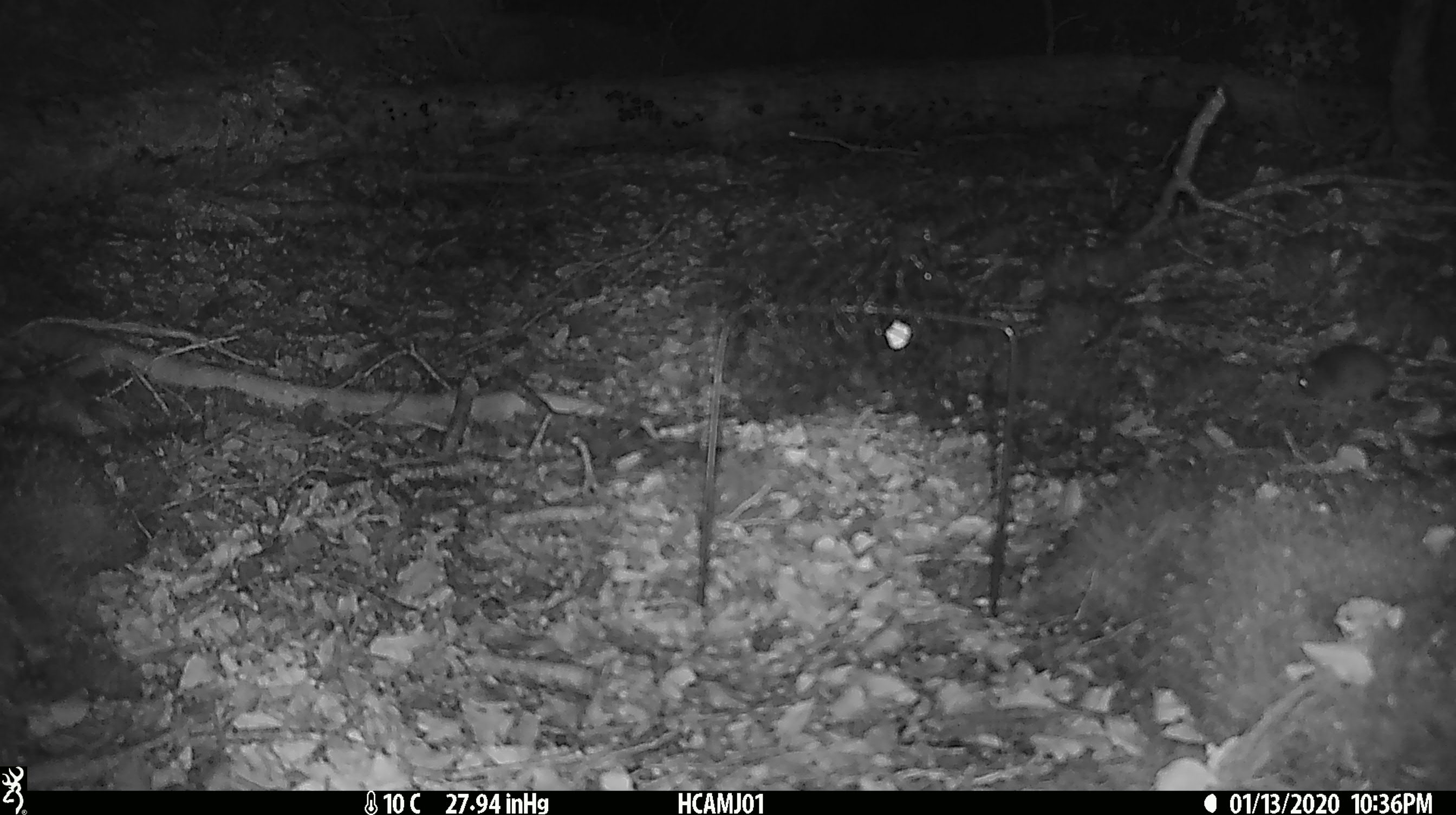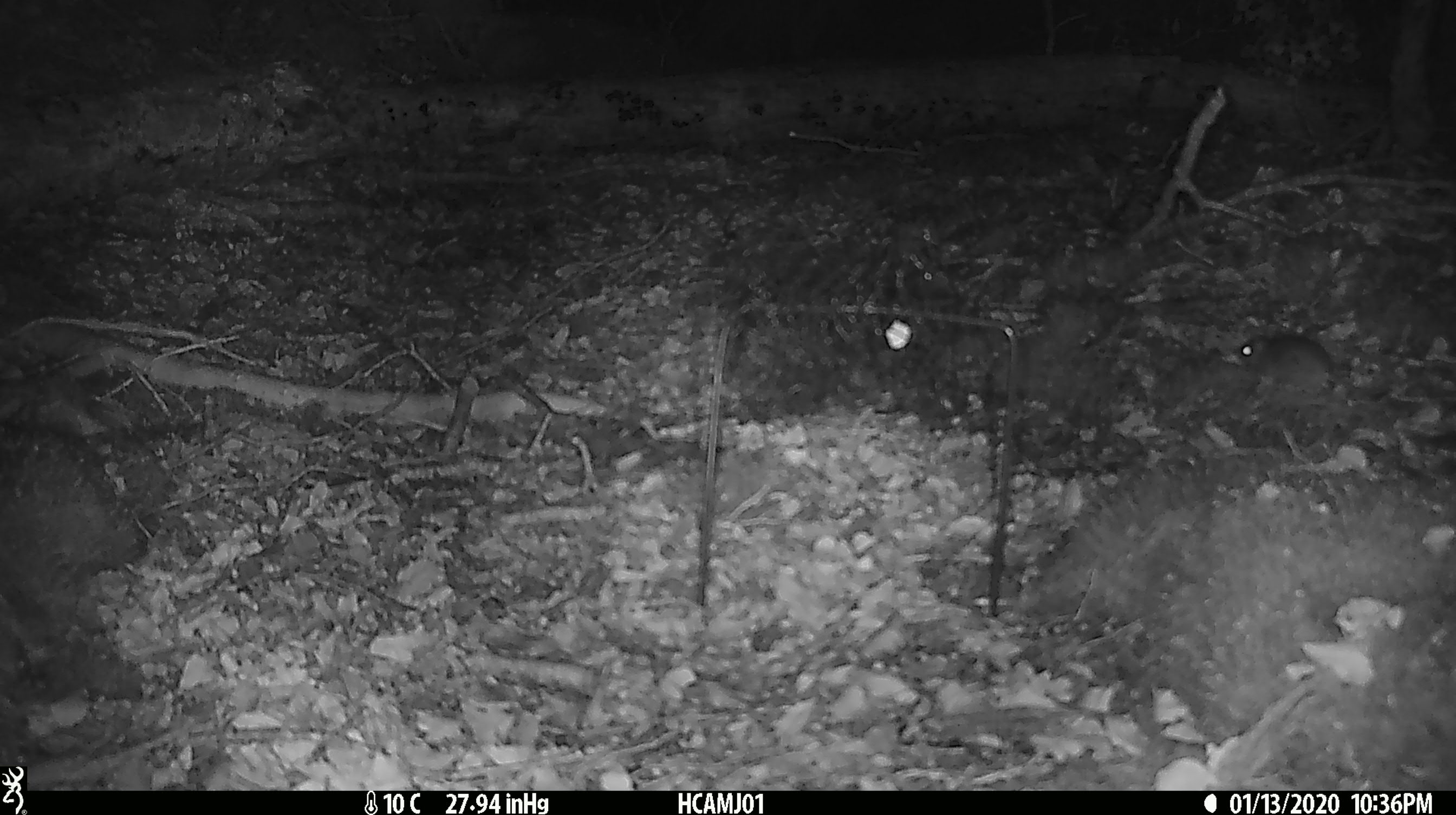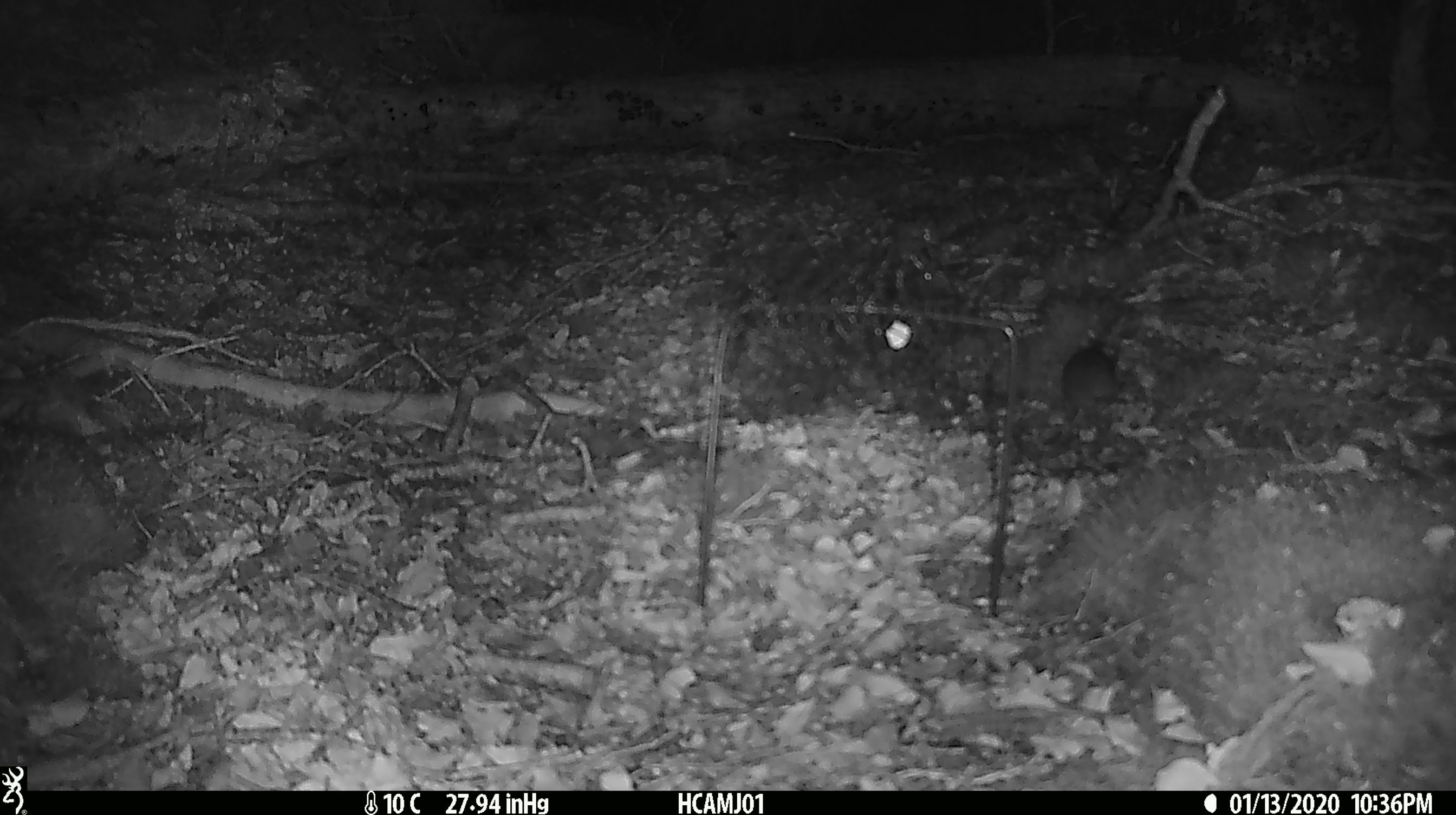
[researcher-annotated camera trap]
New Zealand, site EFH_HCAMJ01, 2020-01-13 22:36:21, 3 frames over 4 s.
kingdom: Animalia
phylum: Chordata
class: Mammalia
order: Rodentia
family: Muridae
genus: Mus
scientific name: Mus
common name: mouse